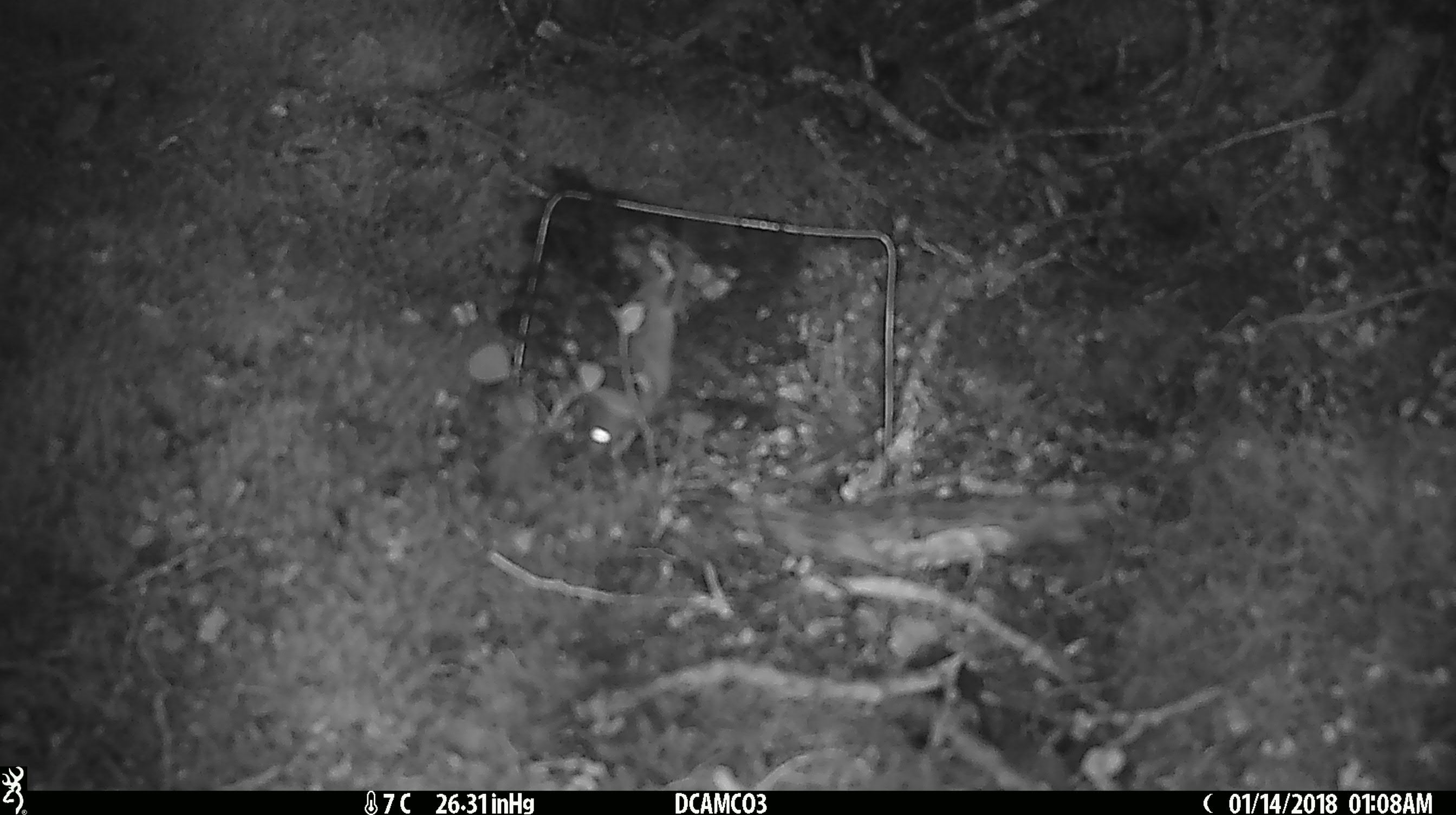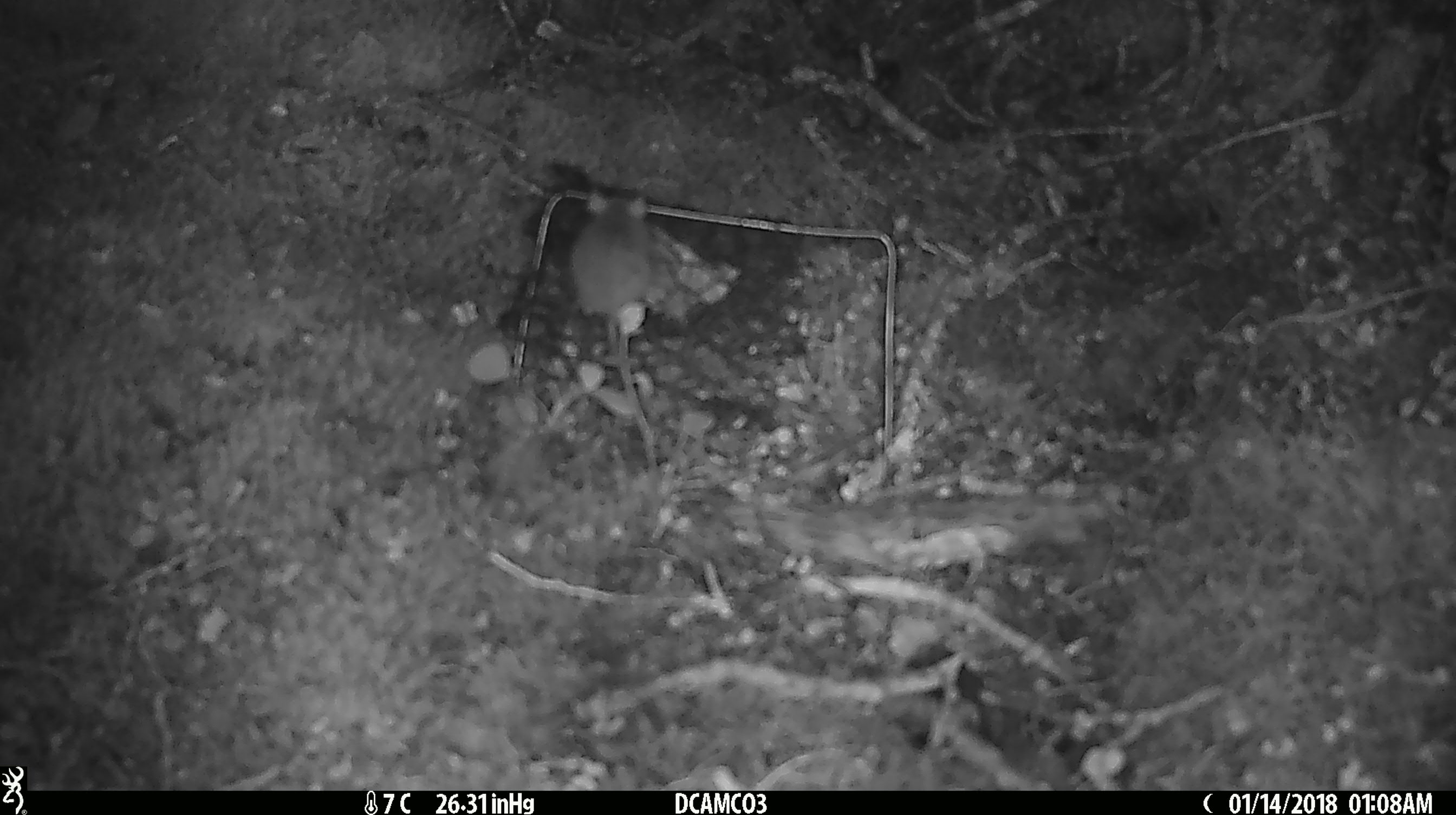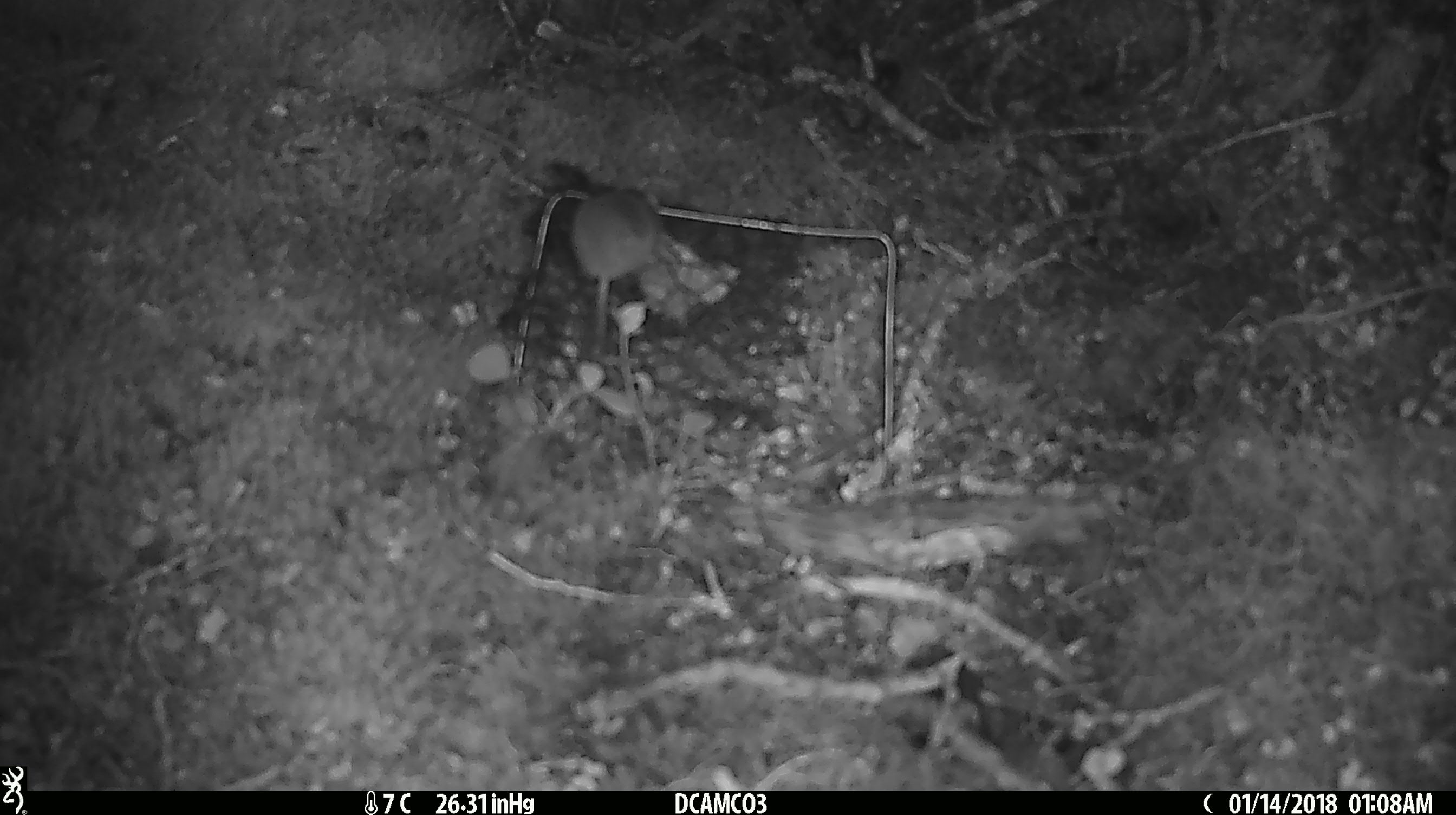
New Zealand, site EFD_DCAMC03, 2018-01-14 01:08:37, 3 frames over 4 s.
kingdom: Animalia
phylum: Chordata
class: Mammalia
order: Rodentia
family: Muridae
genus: Mus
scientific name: Mus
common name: mouse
Mouse (Mus).